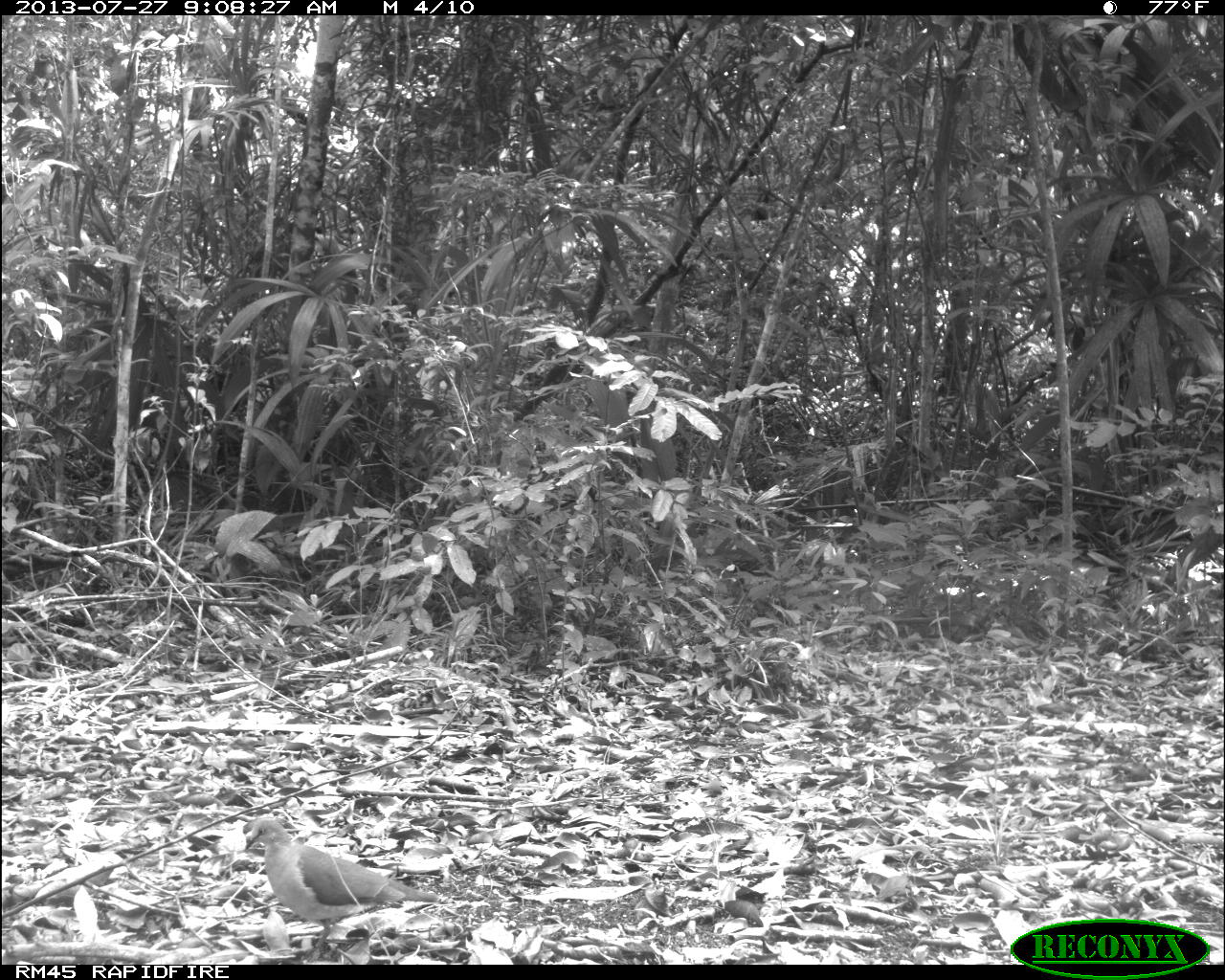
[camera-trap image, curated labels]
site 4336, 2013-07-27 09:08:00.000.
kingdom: Animalia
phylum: Chordata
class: Aves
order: Columbiformes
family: Columbidae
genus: Leptotila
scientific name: Leptotila plumbeiceps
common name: gray-headed dove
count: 1